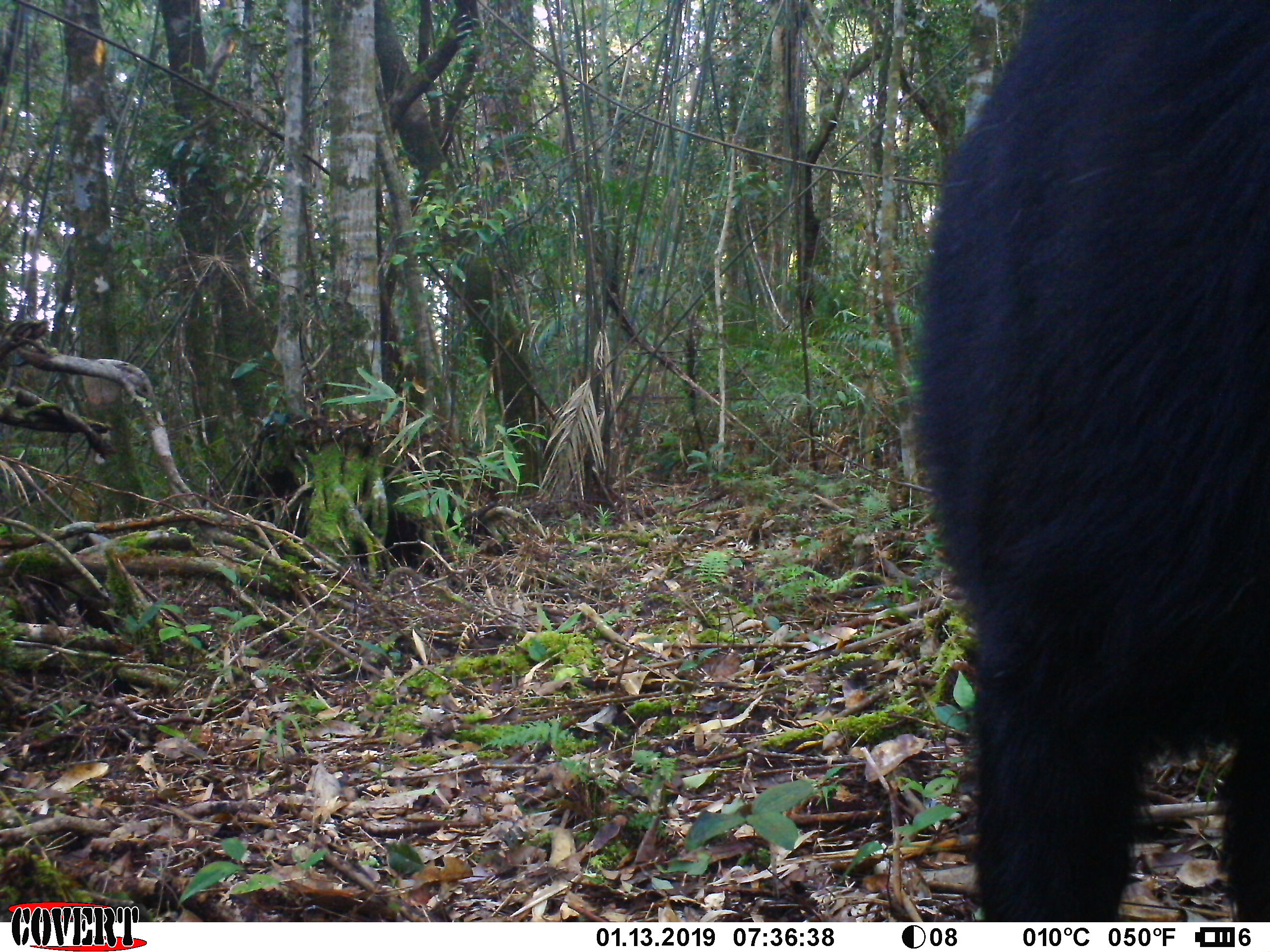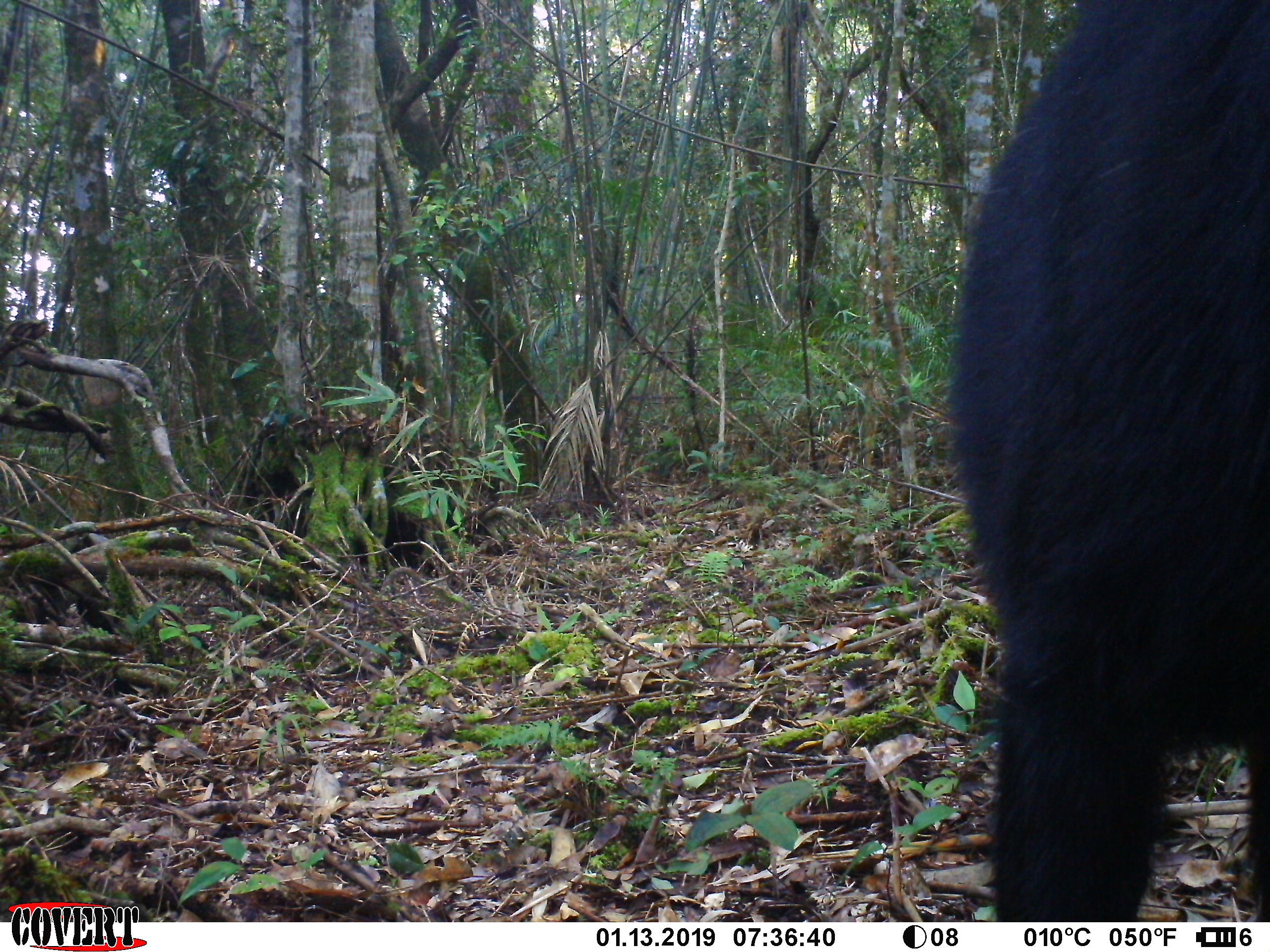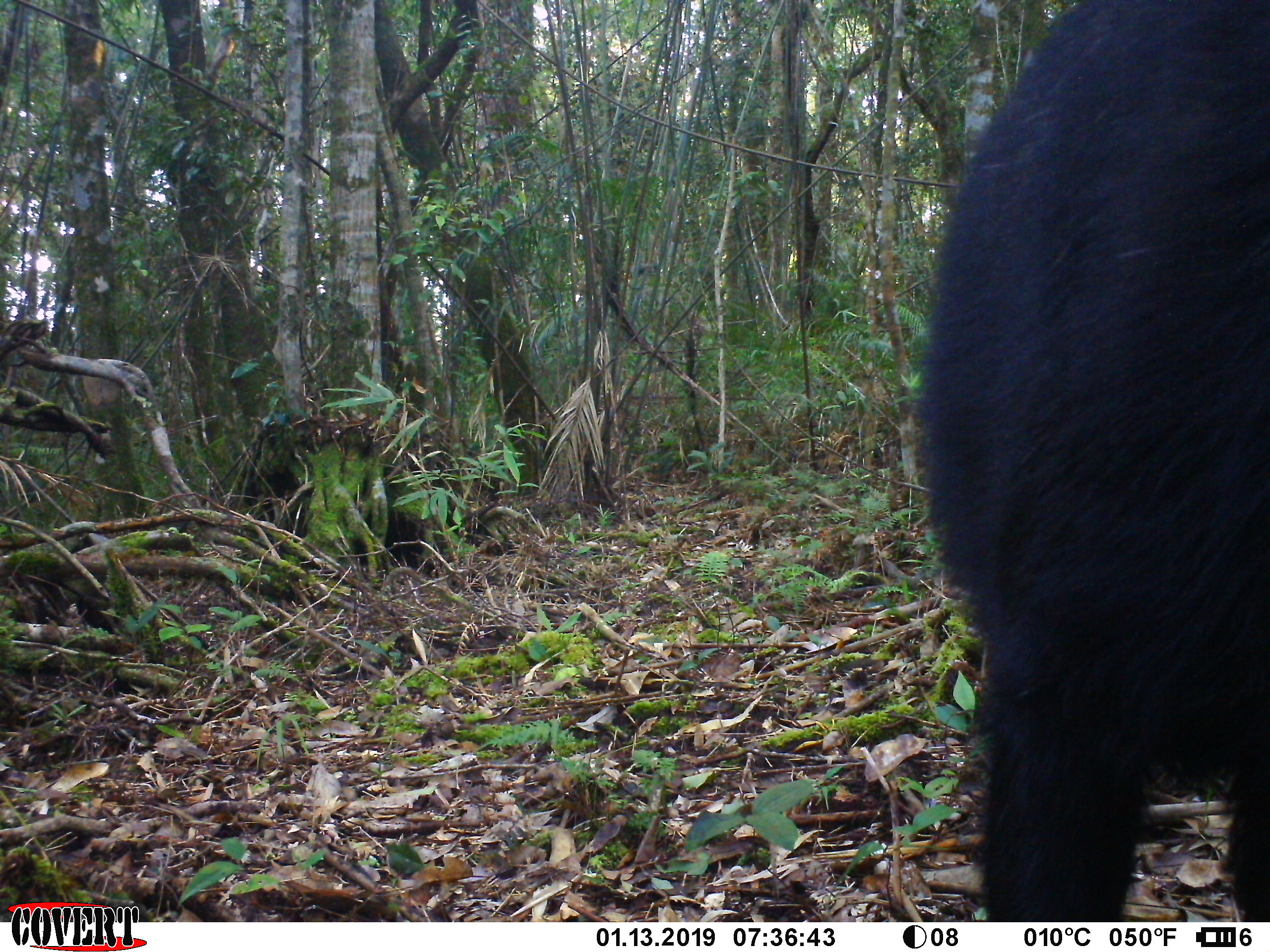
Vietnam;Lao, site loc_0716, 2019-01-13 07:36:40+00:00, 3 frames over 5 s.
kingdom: Animalia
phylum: Chordata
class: Mammalia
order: Artiodactyla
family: Bovidae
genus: Capricornis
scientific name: Capricornis sumatraensis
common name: chinese serow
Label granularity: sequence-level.